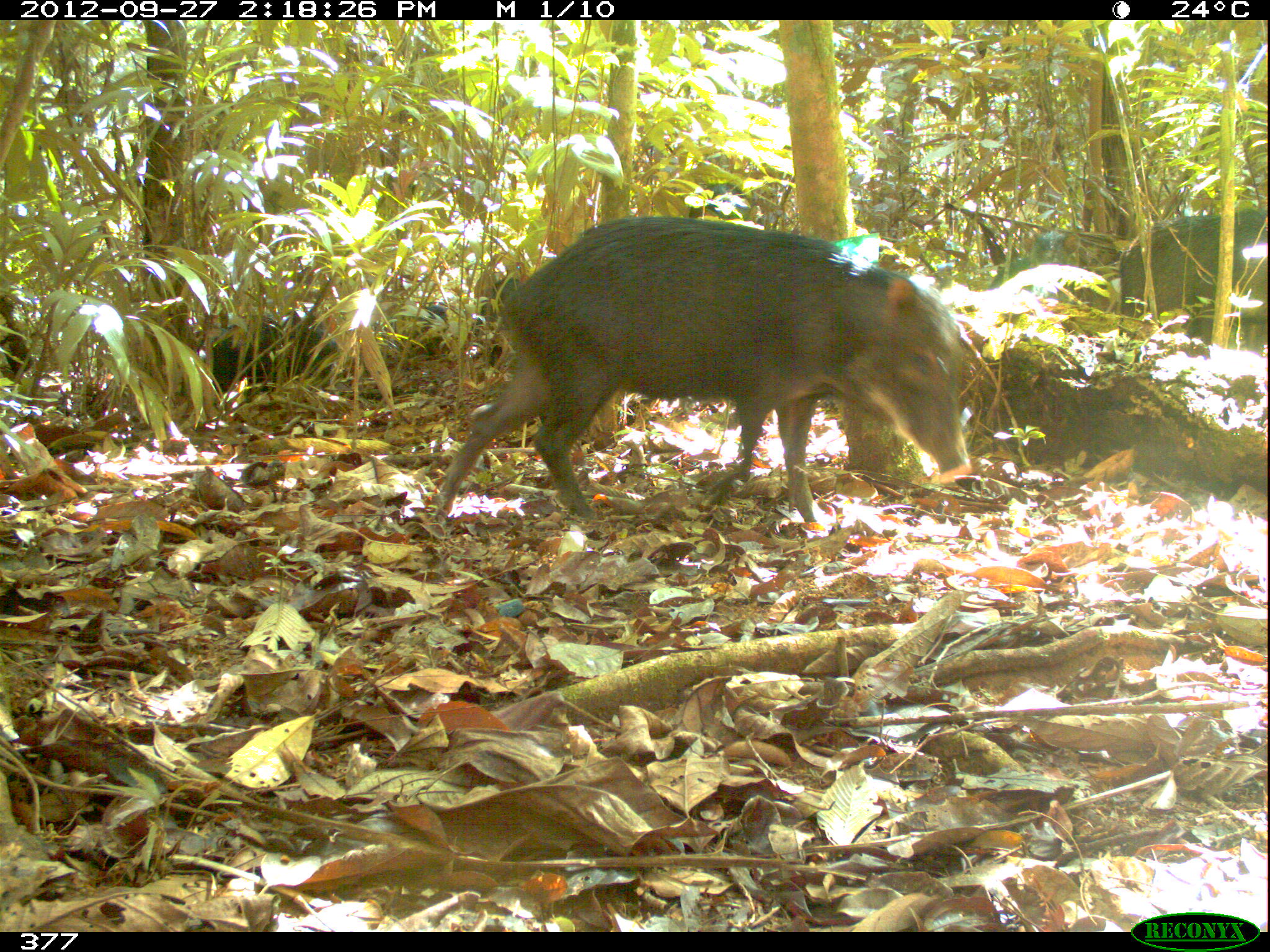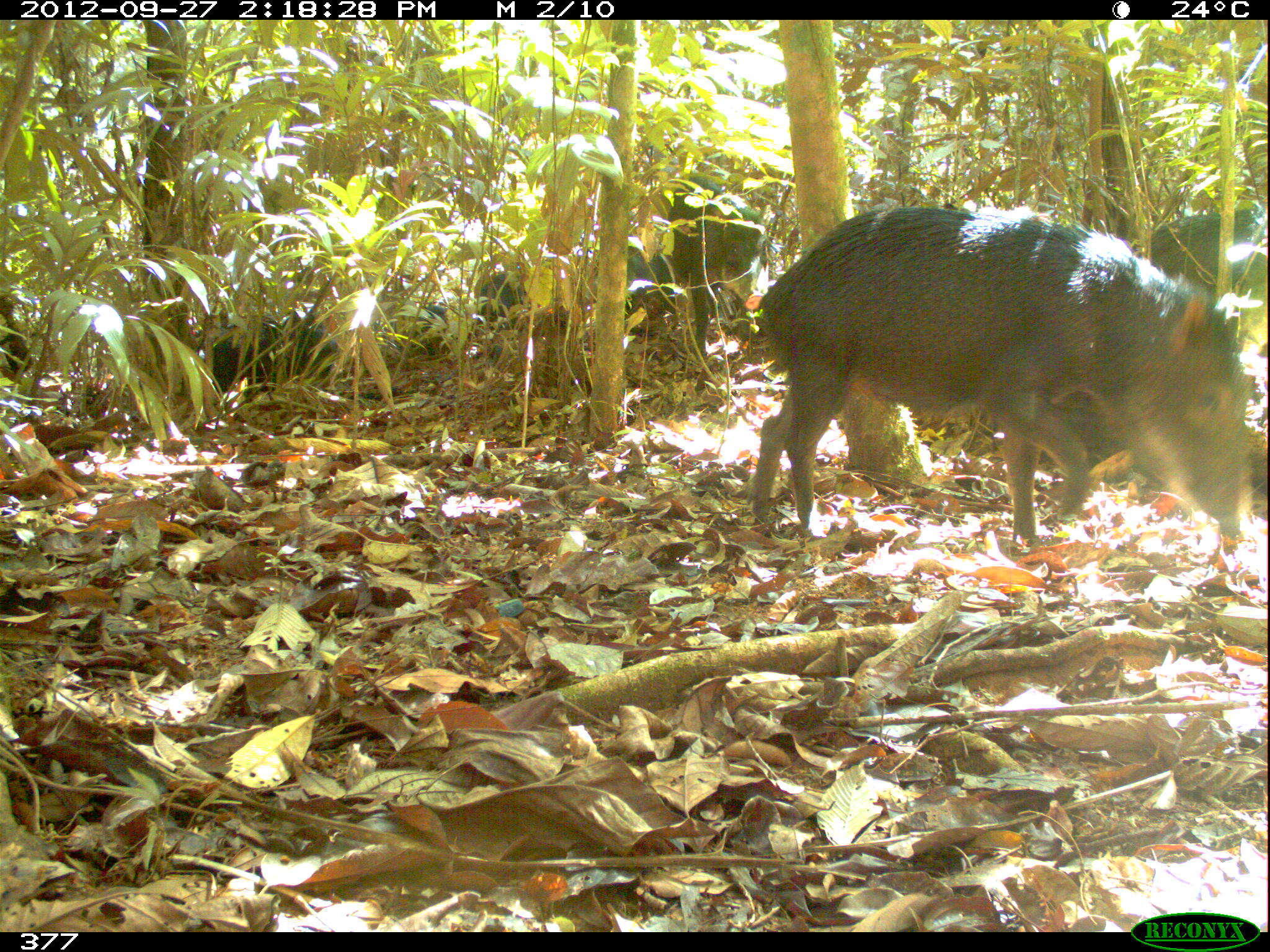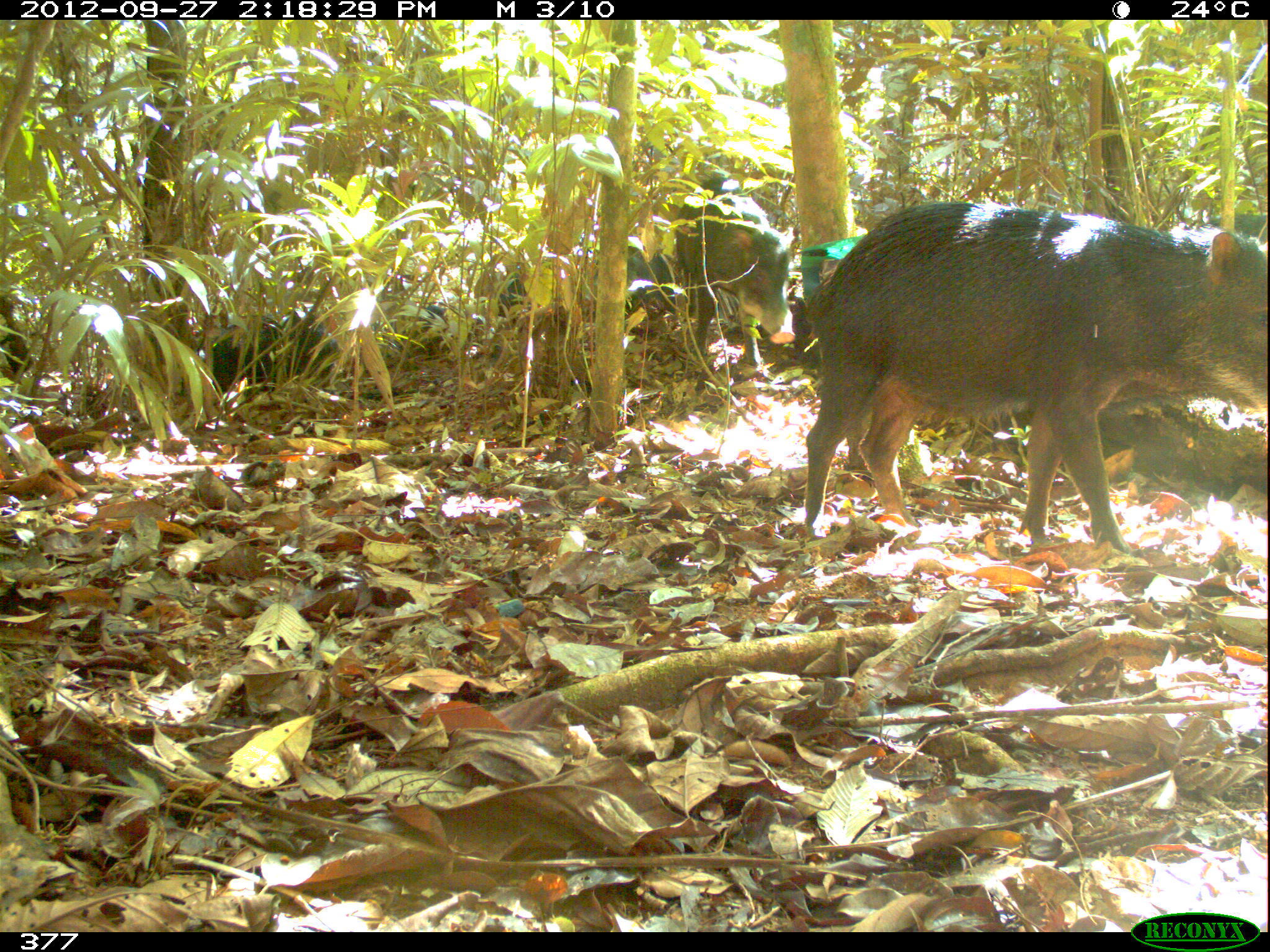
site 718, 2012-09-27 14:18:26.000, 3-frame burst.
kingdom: Animalia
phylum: Chordata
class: Mammalia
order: Artiodactyla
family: Tayassuidae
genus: Tayassu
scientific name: Tayassu pecari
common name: white-lipped peccary